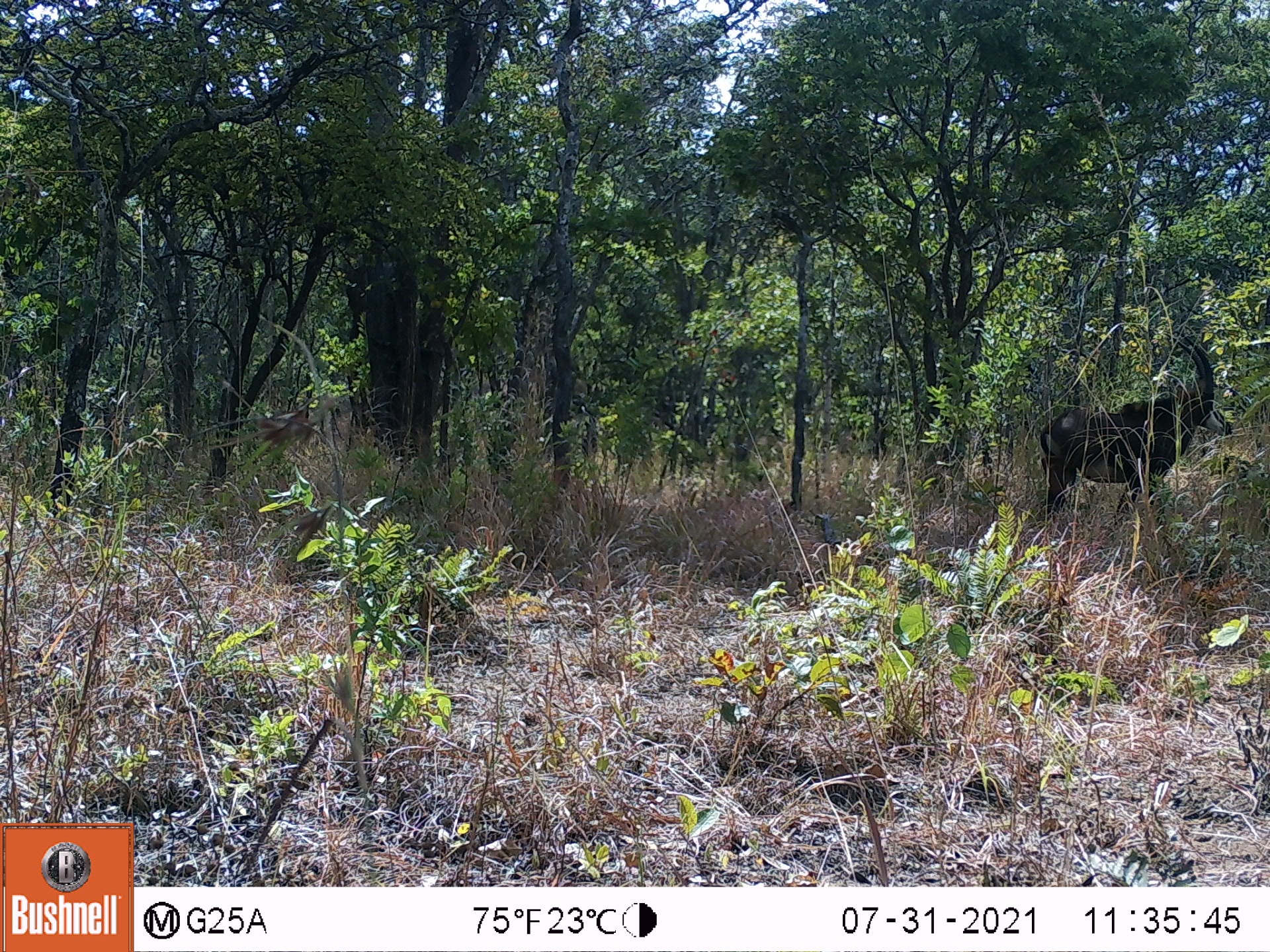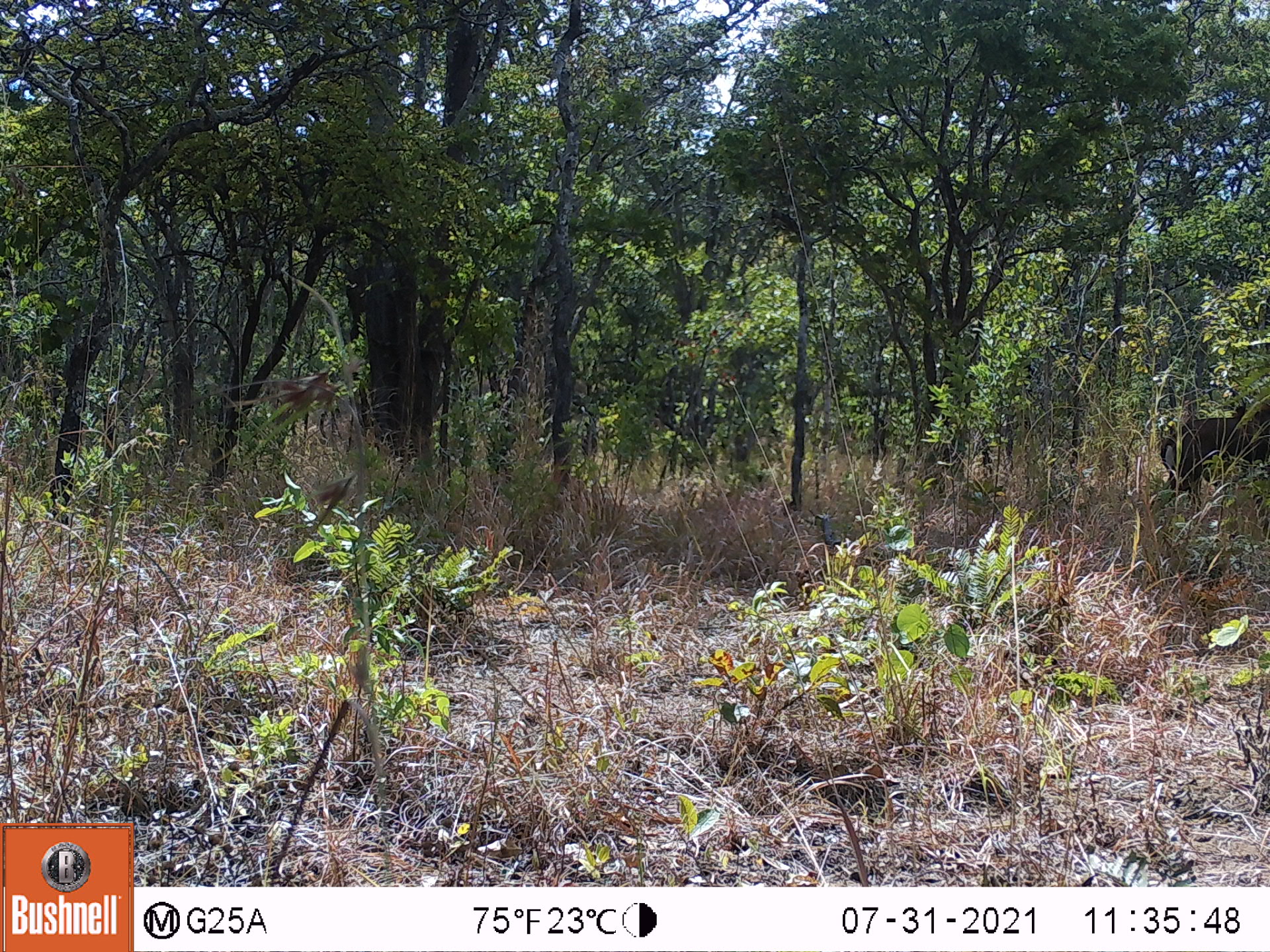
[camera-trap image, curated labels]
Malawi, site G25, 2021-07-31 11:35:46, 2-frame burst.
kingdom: Animalia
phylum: Chordata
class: Mammalia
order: Artiodactyla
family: Bovidae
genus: Hippotragus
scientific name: Hippotragus niger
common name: sable antelope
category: sable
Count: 1.